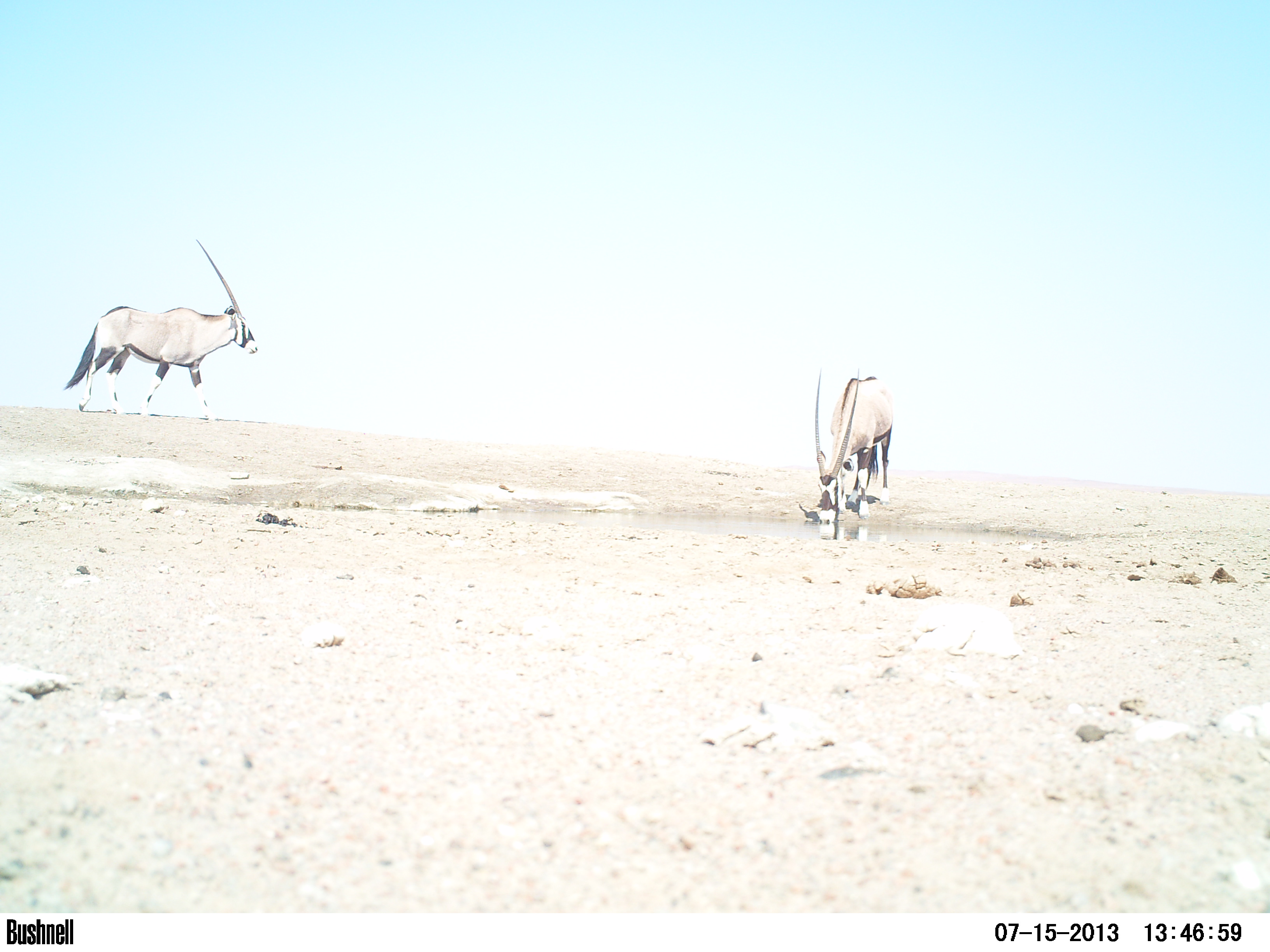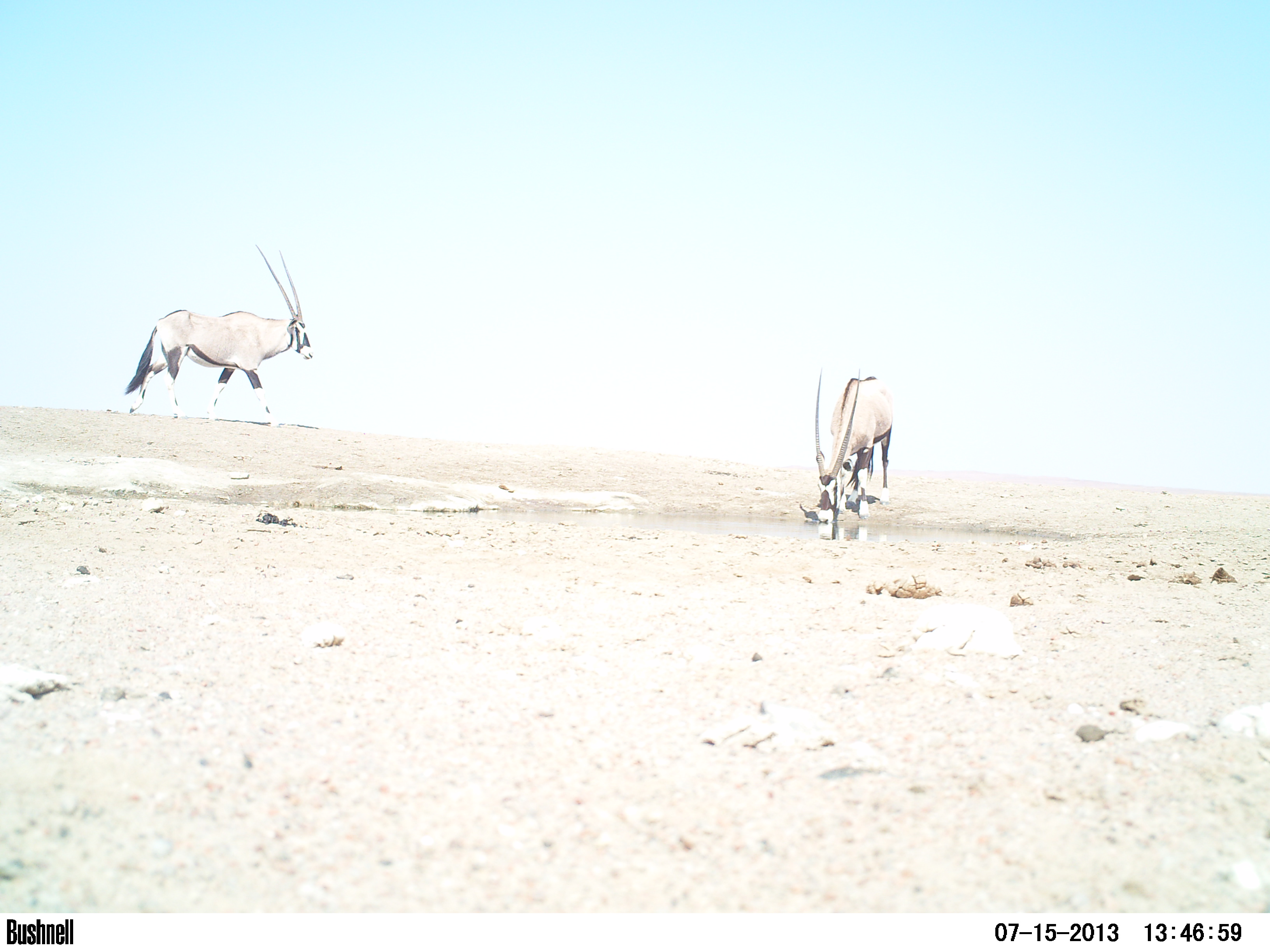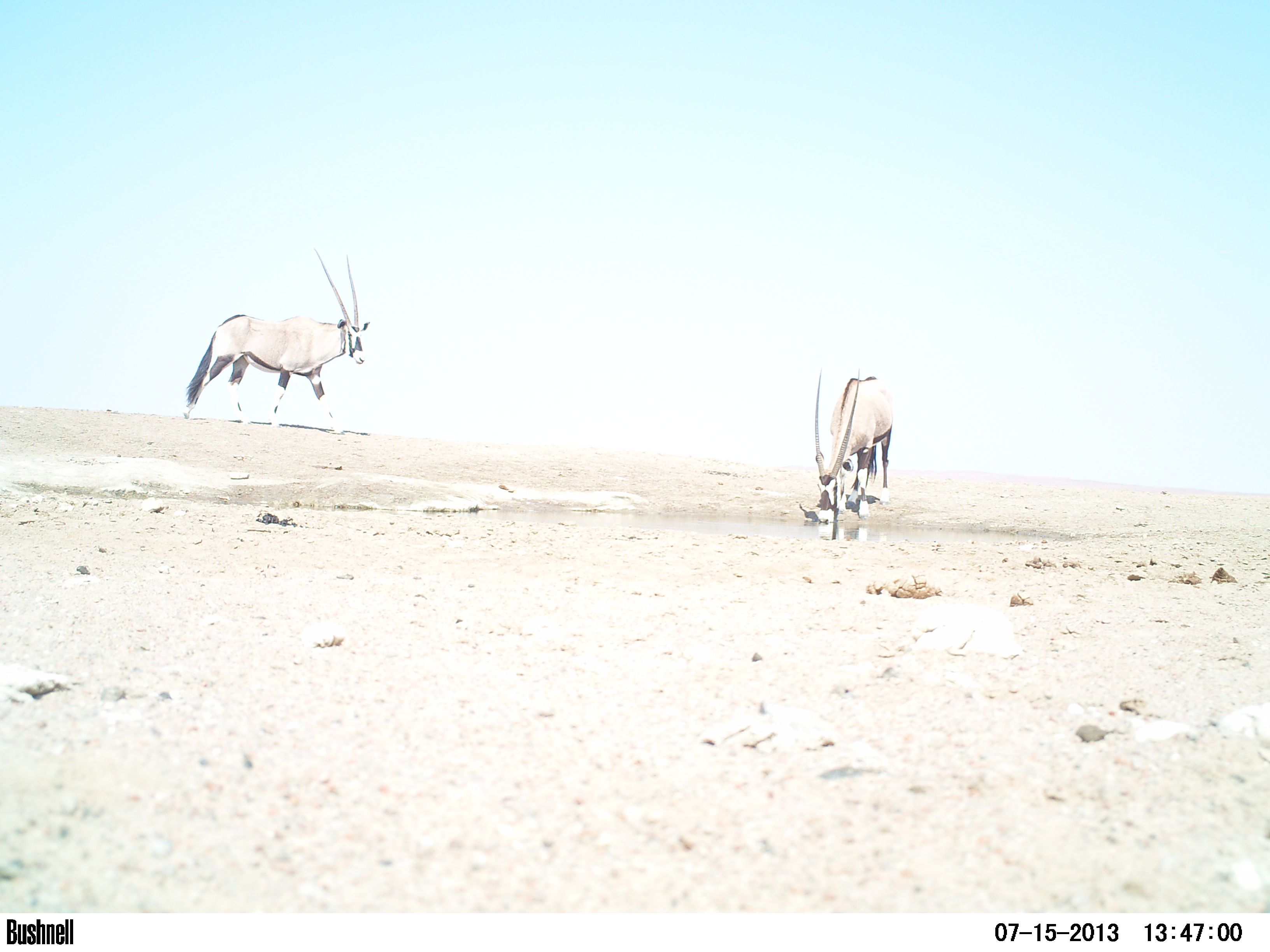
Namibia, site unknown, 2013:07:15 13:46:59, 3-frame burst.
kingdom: Animalia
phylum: Chordata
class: Mammalia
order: Artiodactyla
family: Bovidae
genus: Oryx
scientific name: Oryx gazella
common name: gemsbok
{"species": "Oryx gazella (gemsbok)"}